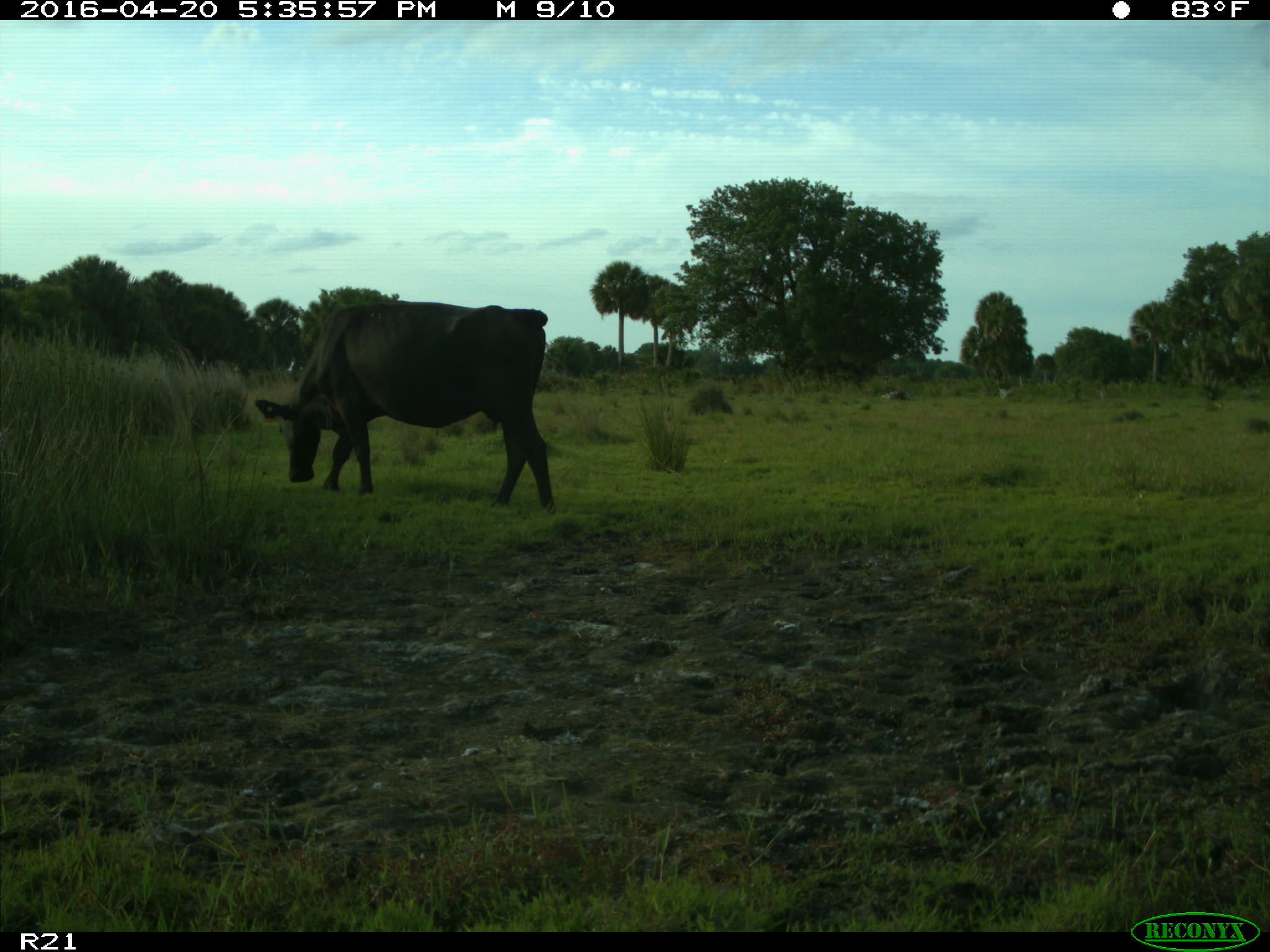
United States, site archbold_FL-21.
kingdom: Animalia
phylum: Chordata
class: Mammalia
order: Artiodactyla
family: Bovidae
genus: Bos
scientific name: Bos taurus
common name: domestic cow